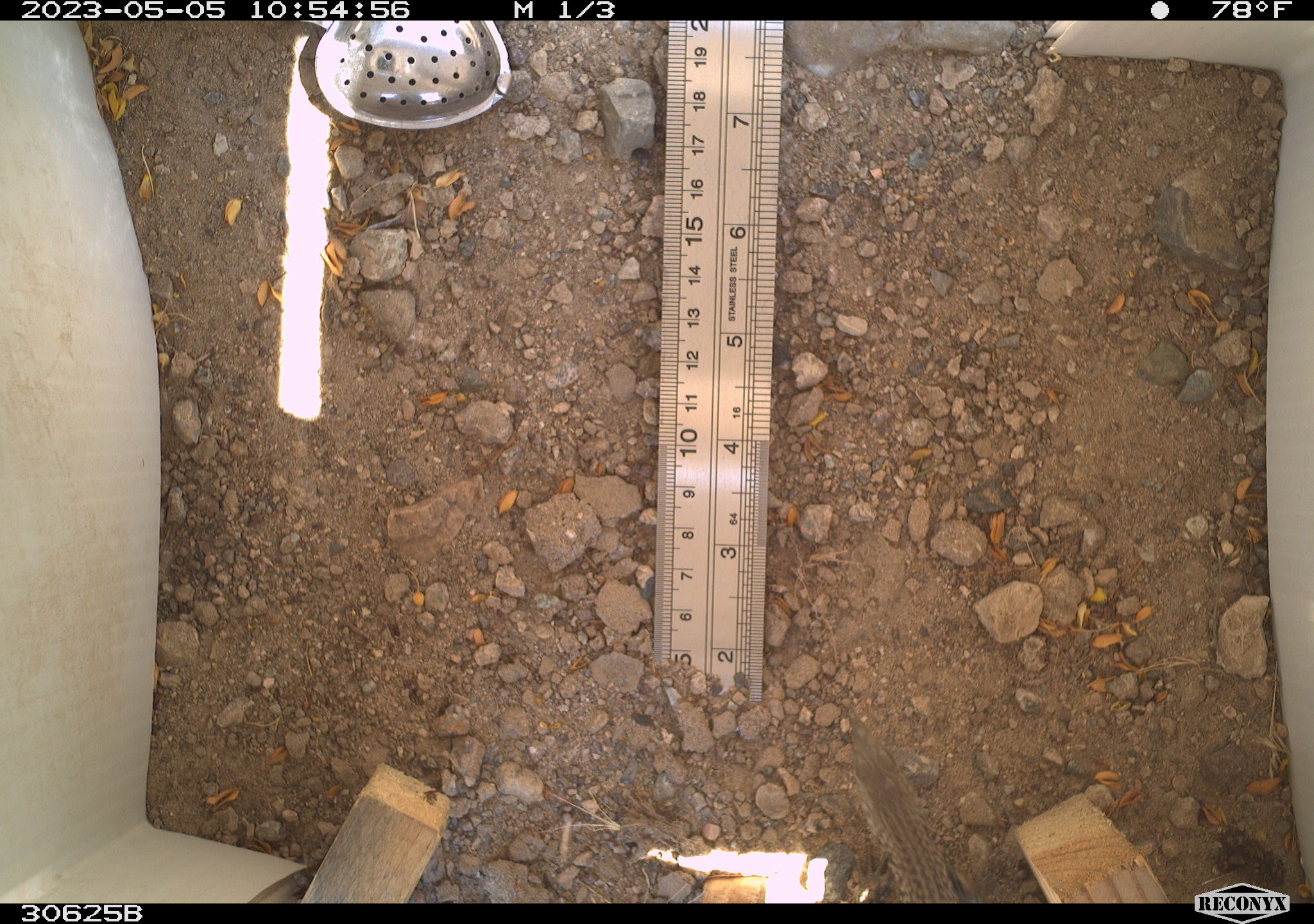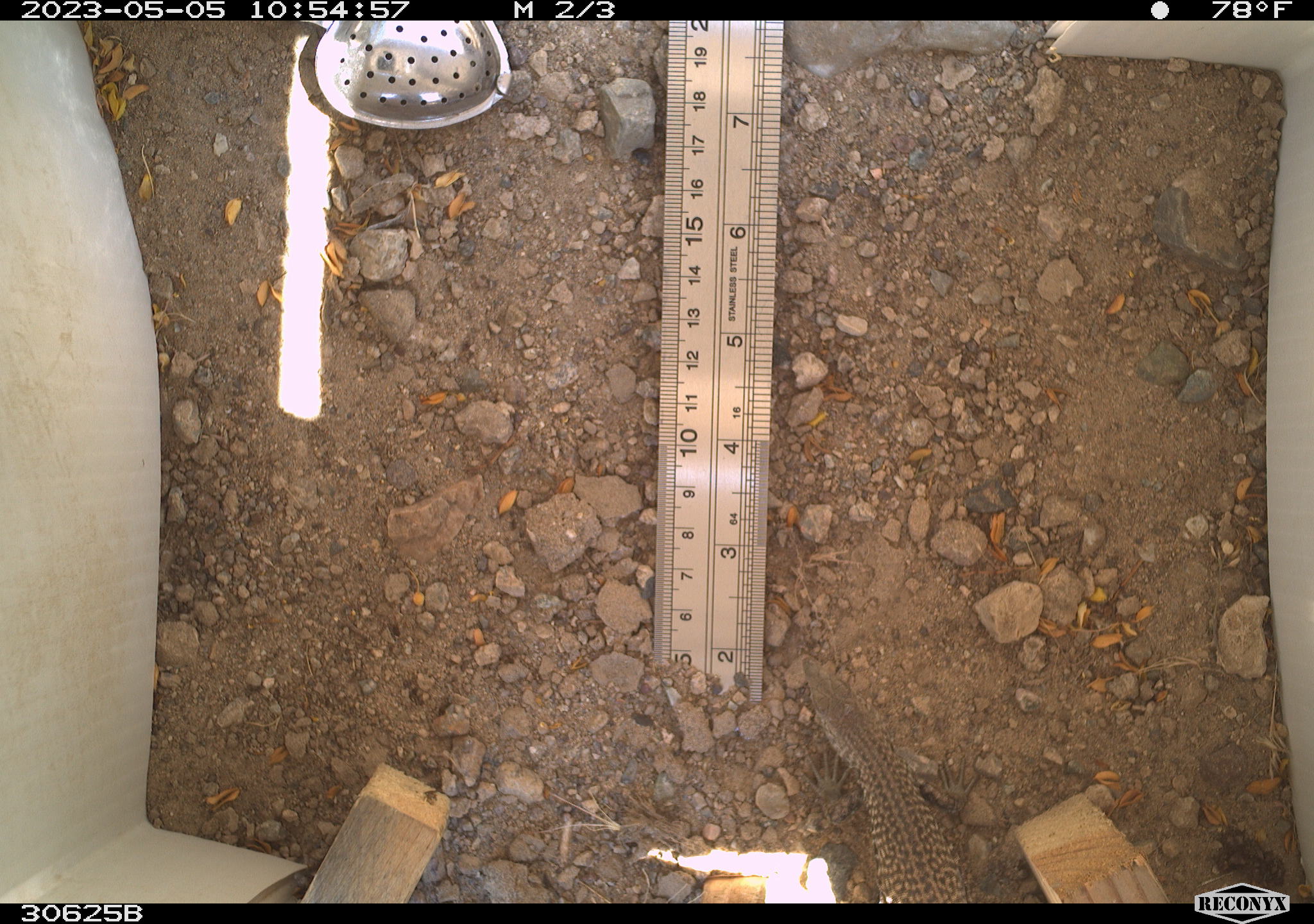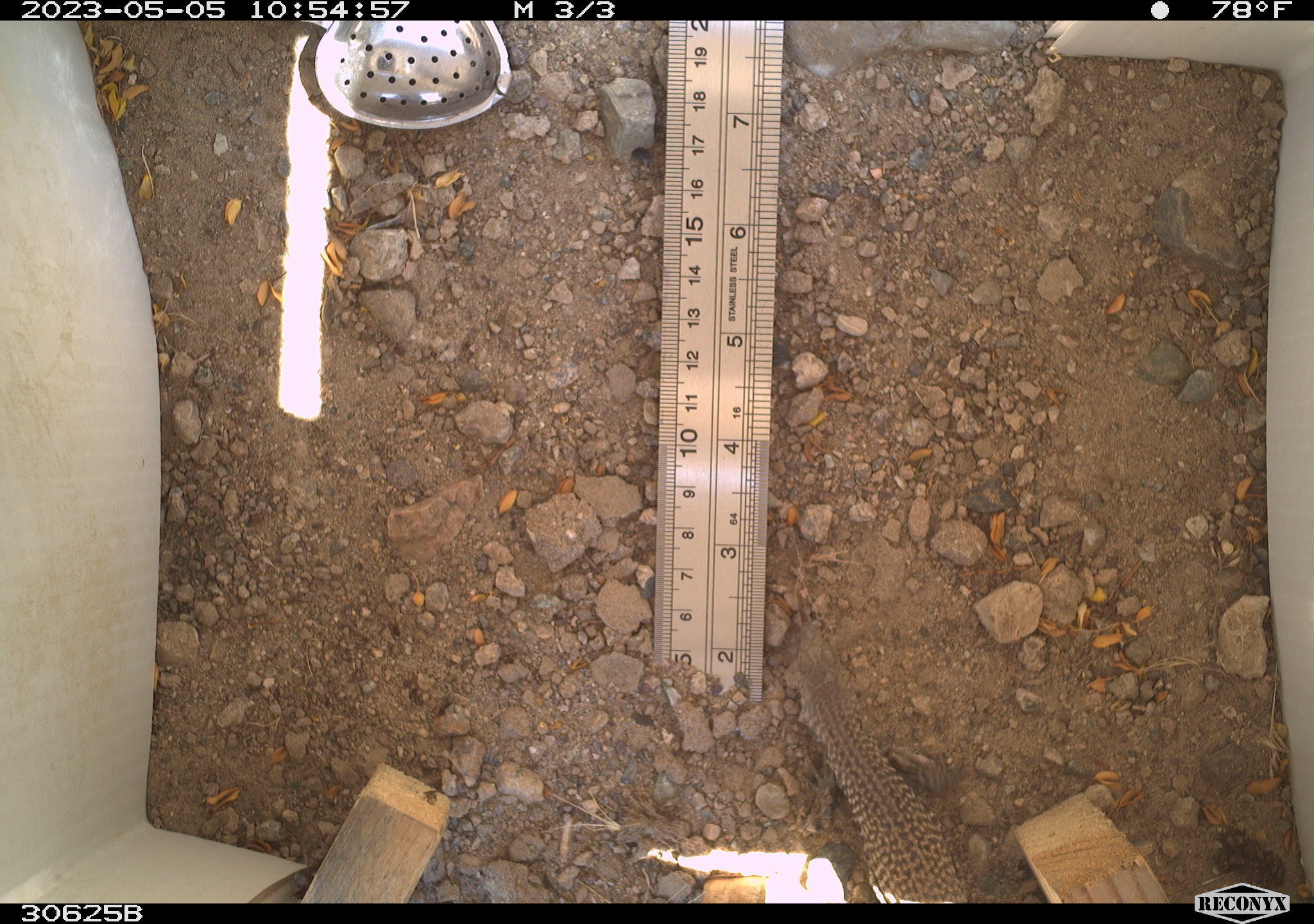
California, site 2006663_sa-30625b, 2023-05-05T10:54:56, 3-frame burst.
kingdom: Animalia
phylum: Chordata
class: Reptilia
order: Squamata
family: Teiidae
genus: Aspidoscelis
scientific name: Aspidoscelis tigris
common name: western whiptail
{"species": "western whiptail (Aspidoscelis tigris)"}